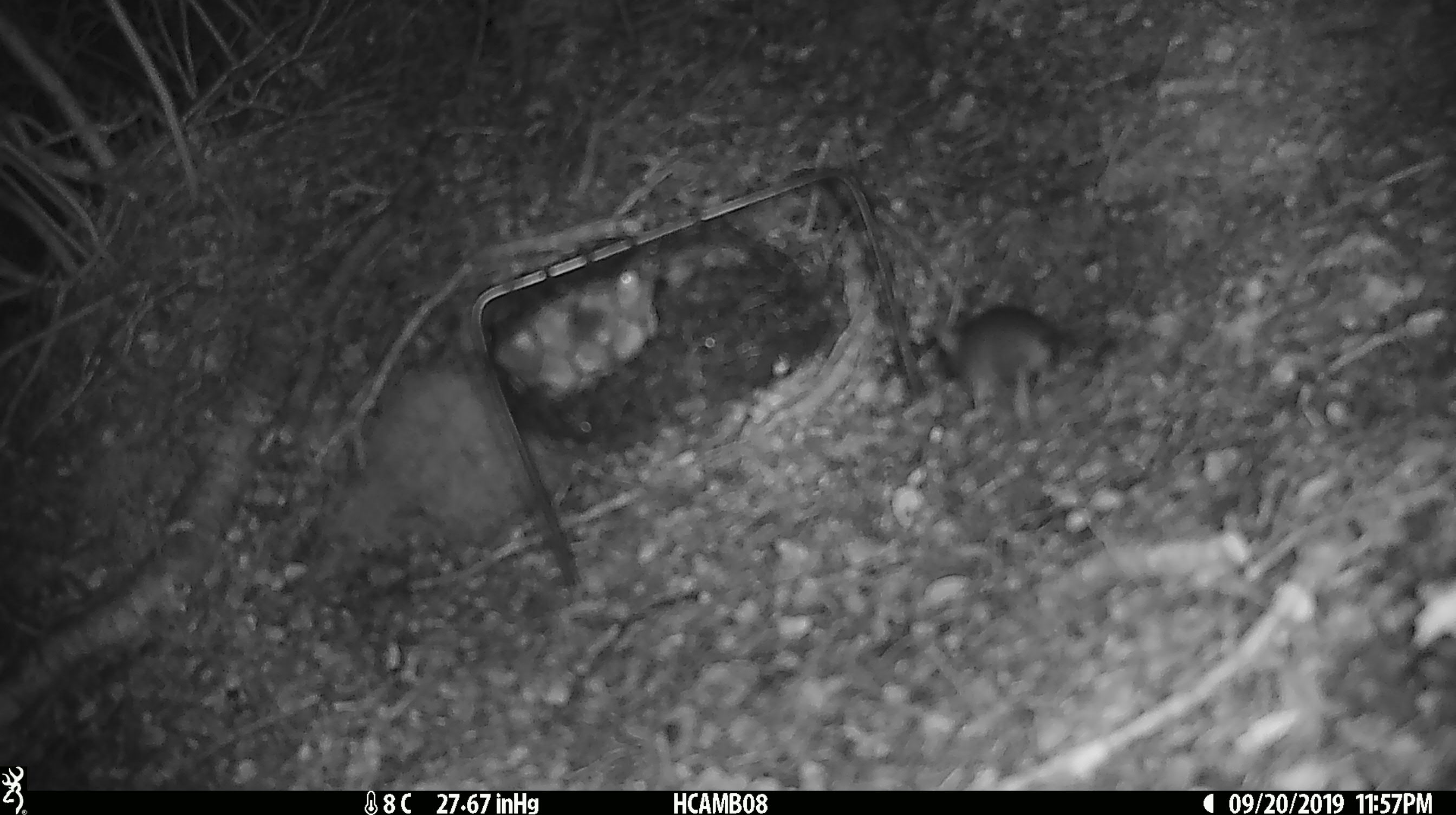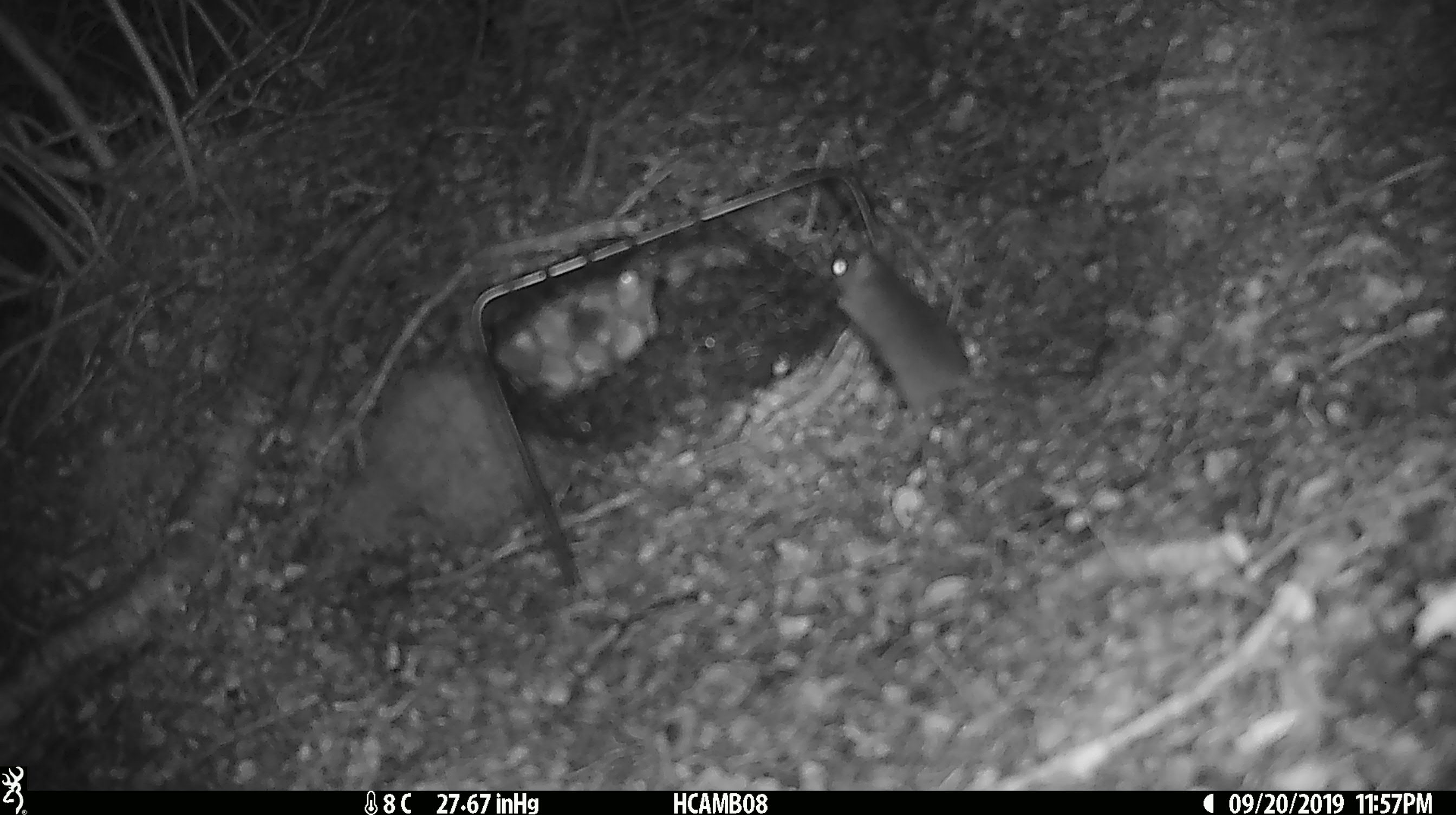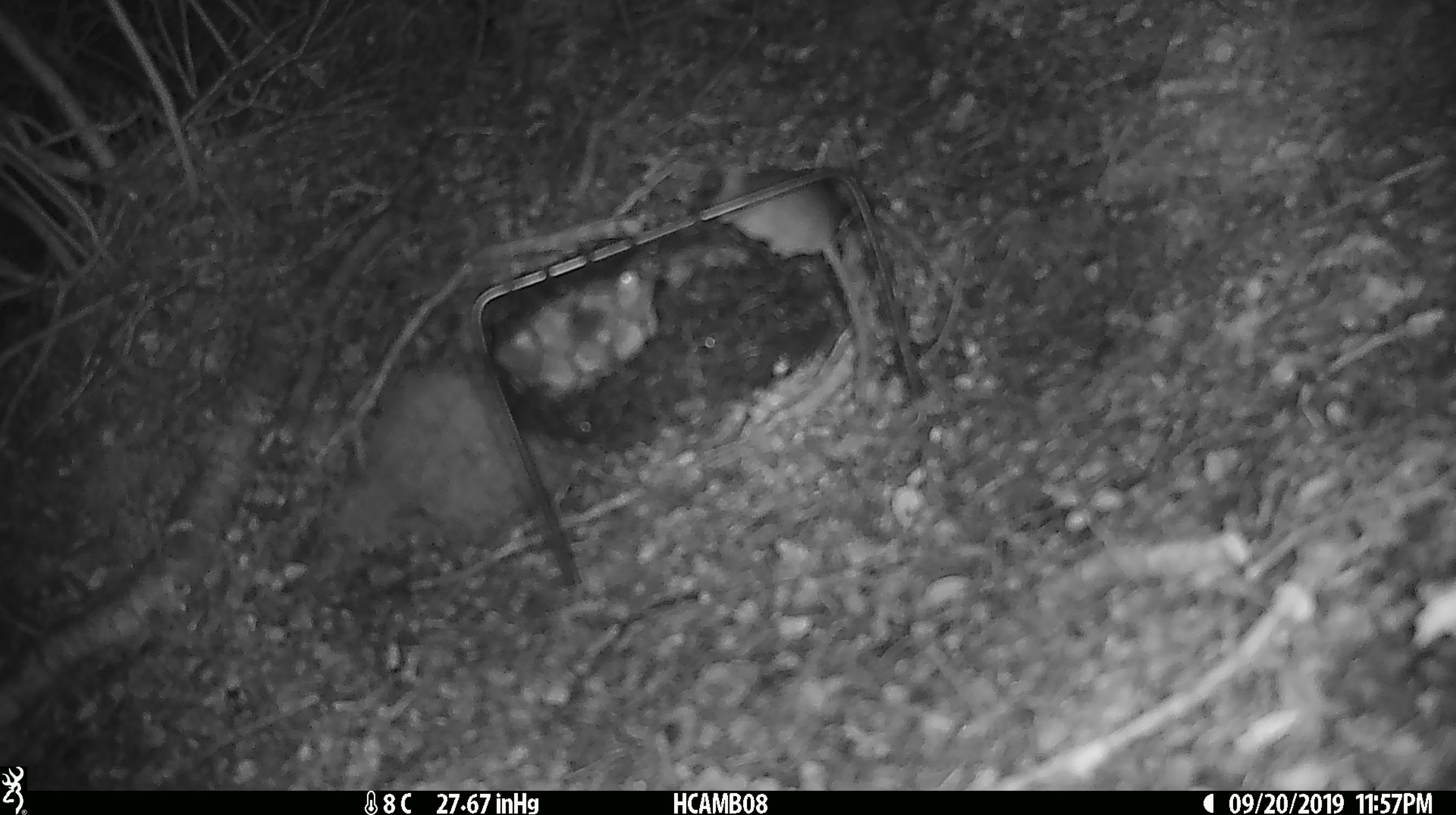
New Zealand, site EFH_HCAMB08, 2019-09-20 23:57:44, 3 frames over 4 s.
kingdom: Animalia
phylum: Chordata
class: Mammalia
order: Rodentia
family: Muridae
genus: Mus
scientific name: Mus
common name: mouse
Mouse (Mus).